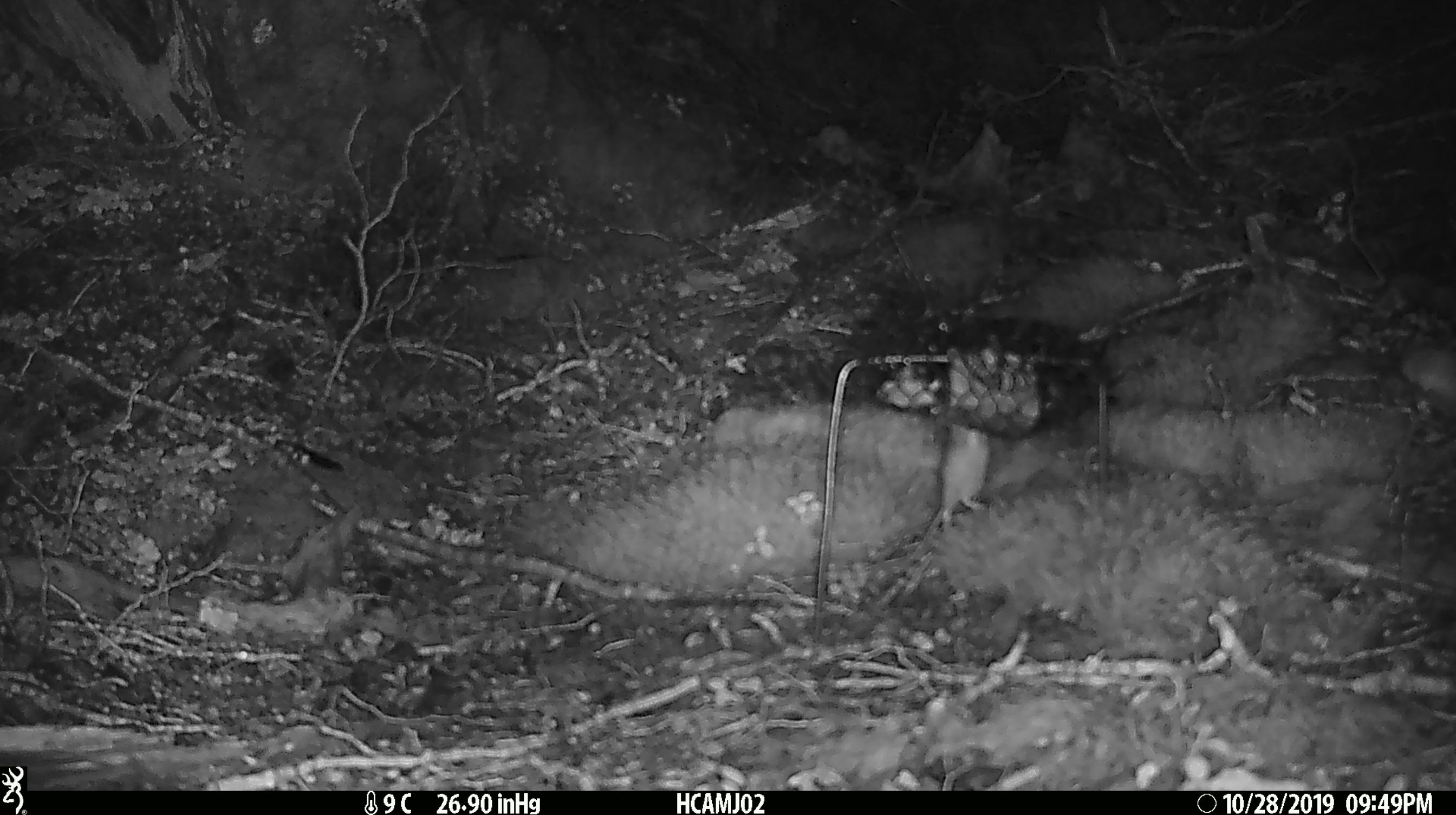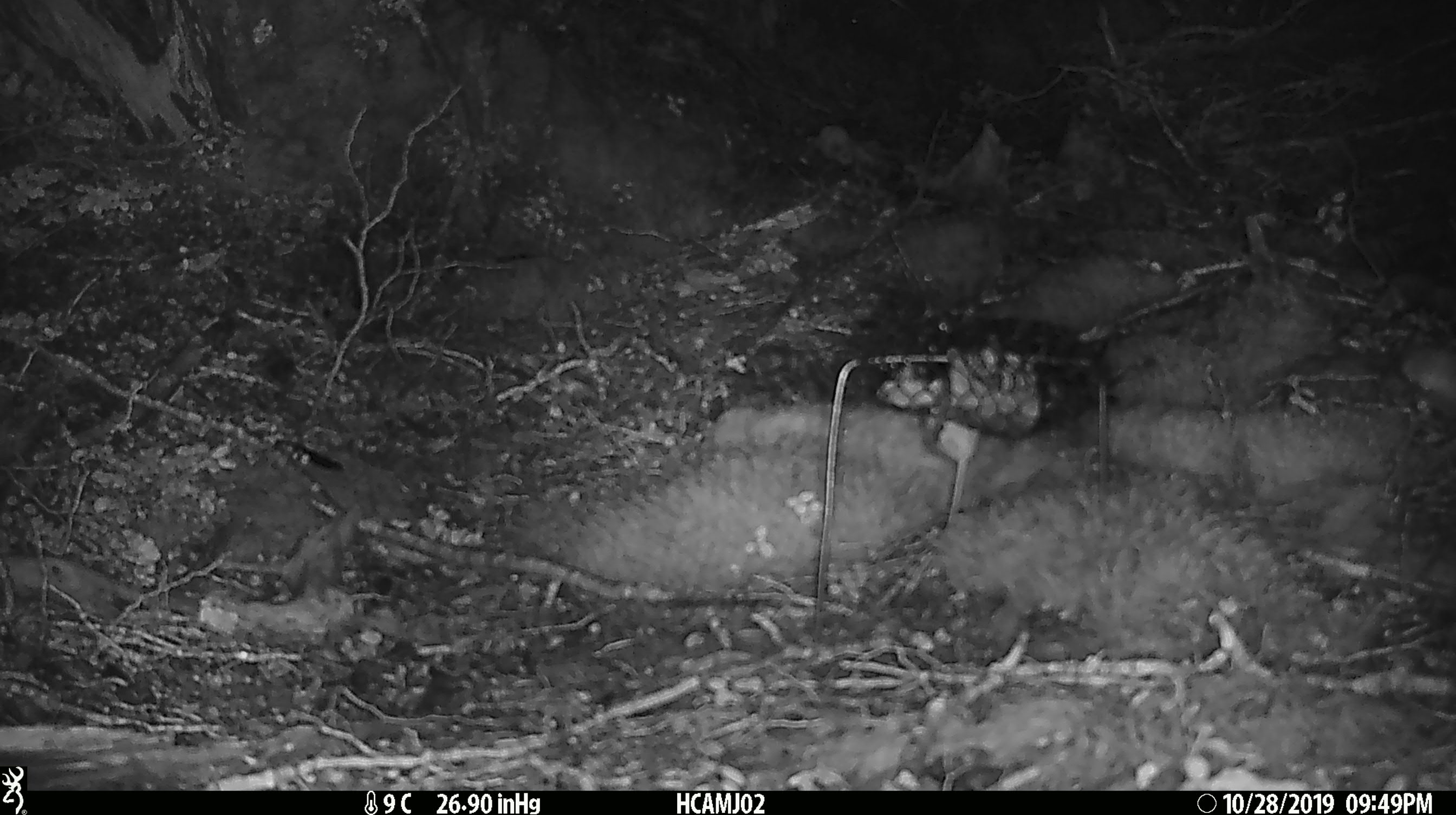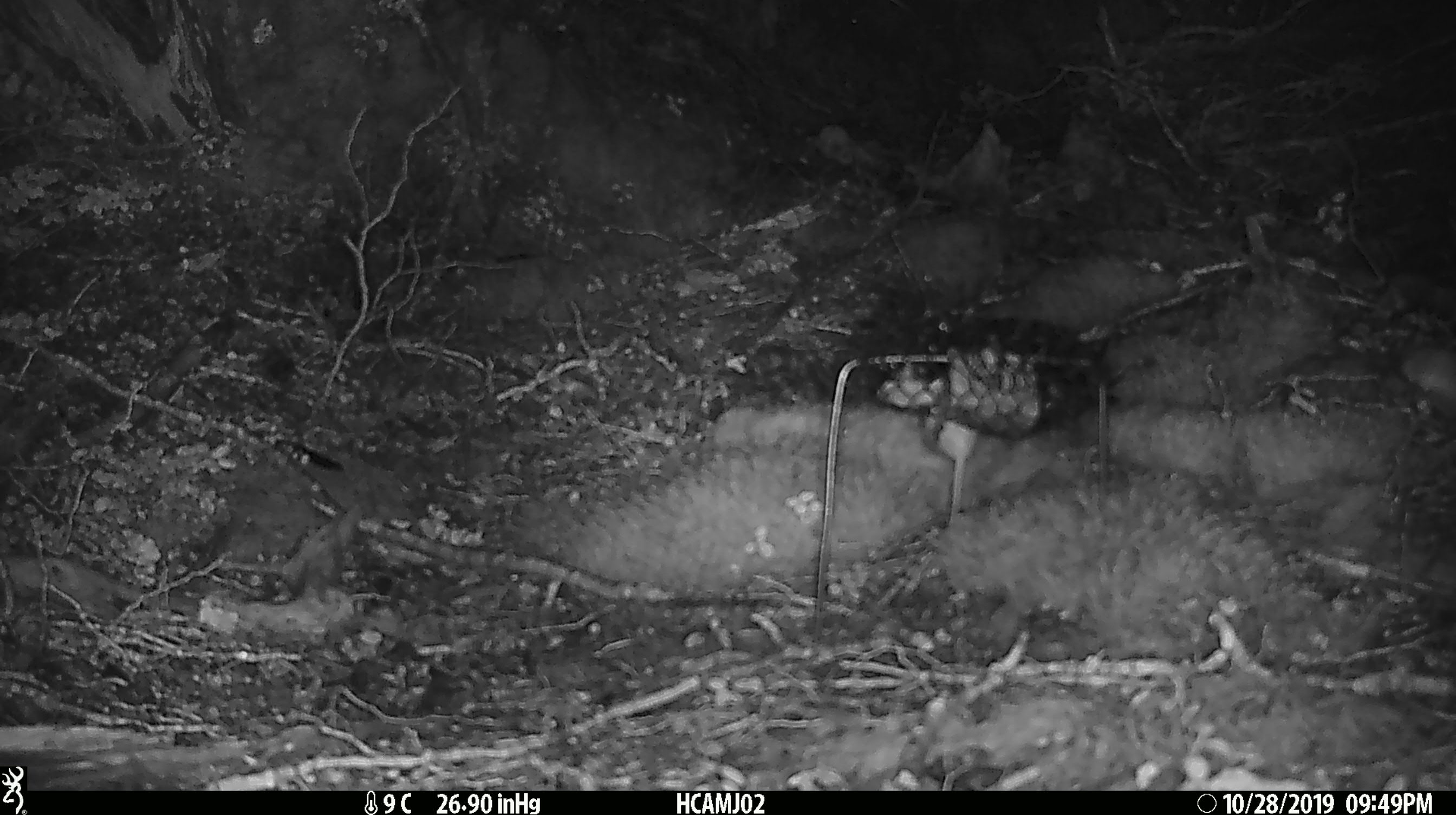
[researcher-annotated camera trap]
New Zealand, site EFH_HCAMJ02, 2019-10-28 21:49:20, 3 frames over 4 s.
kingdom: Animalia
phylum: Chordata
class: Mammalia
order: Rodentia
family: Muridae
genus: Mus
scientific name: Mus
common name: mouse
Mouse (Mus).